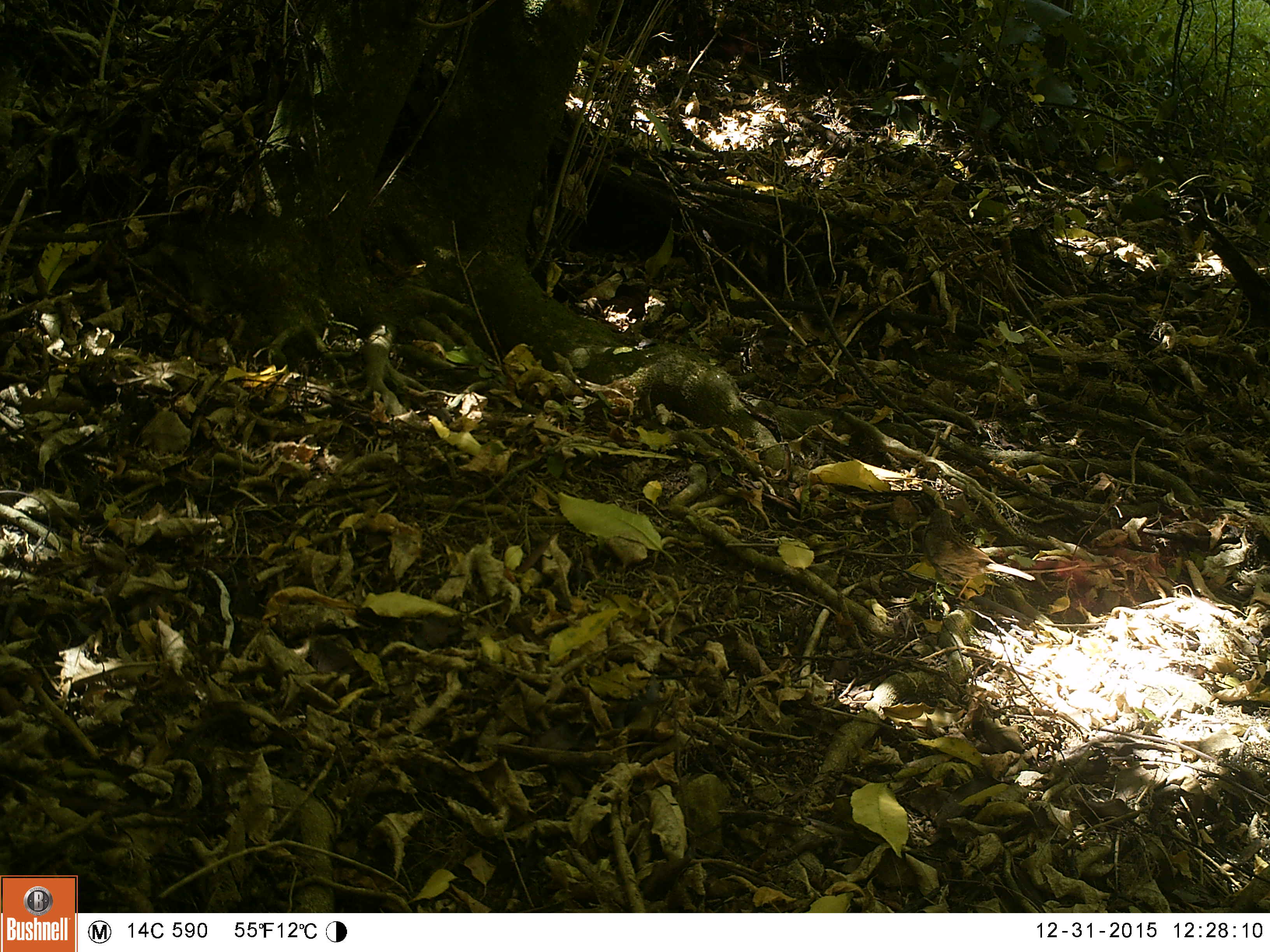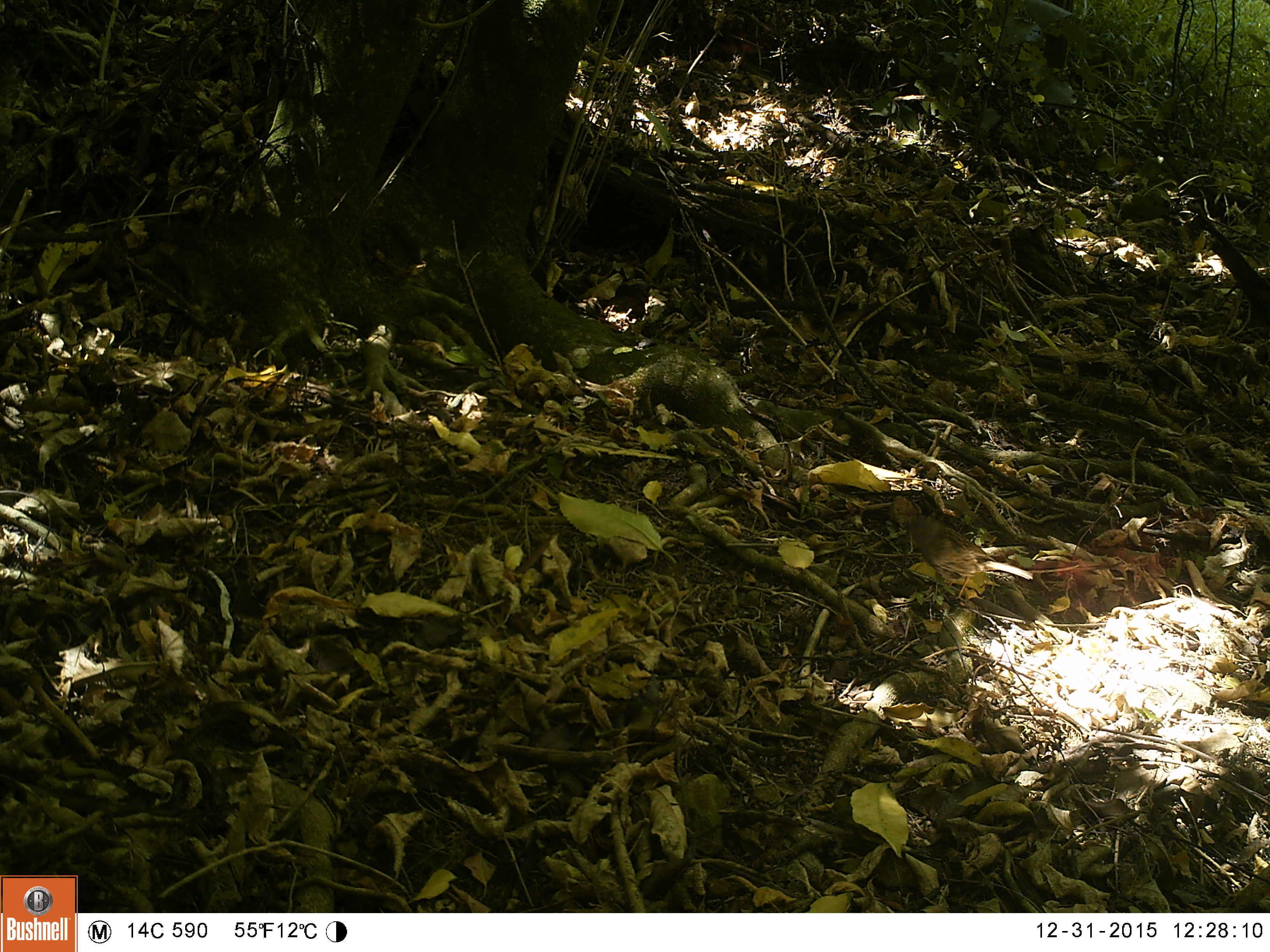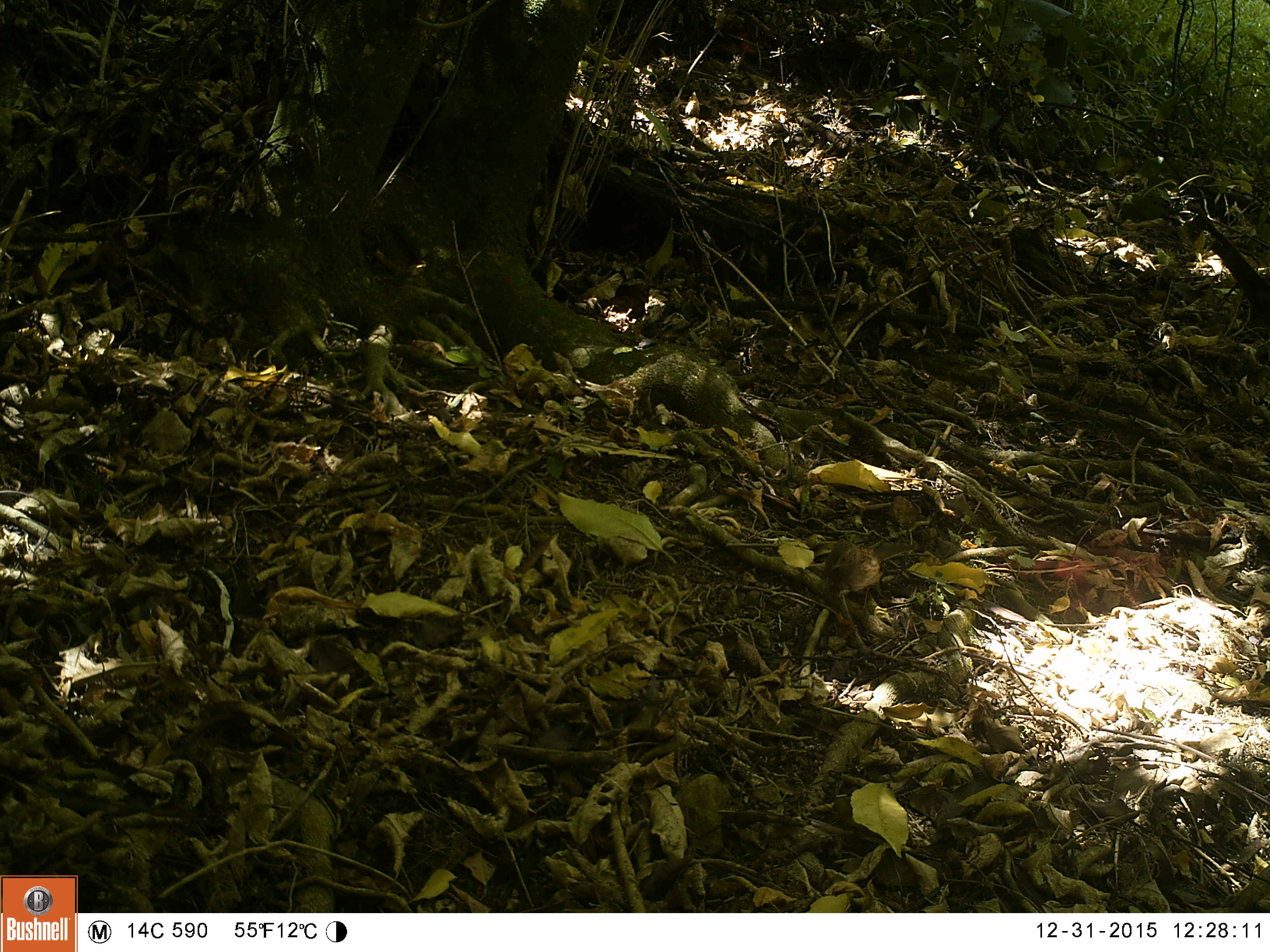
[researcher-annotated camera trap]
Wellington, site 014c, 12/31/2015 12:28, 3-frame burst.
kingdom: Animalia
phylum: Chordata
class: Aves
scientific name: Aves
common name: bird